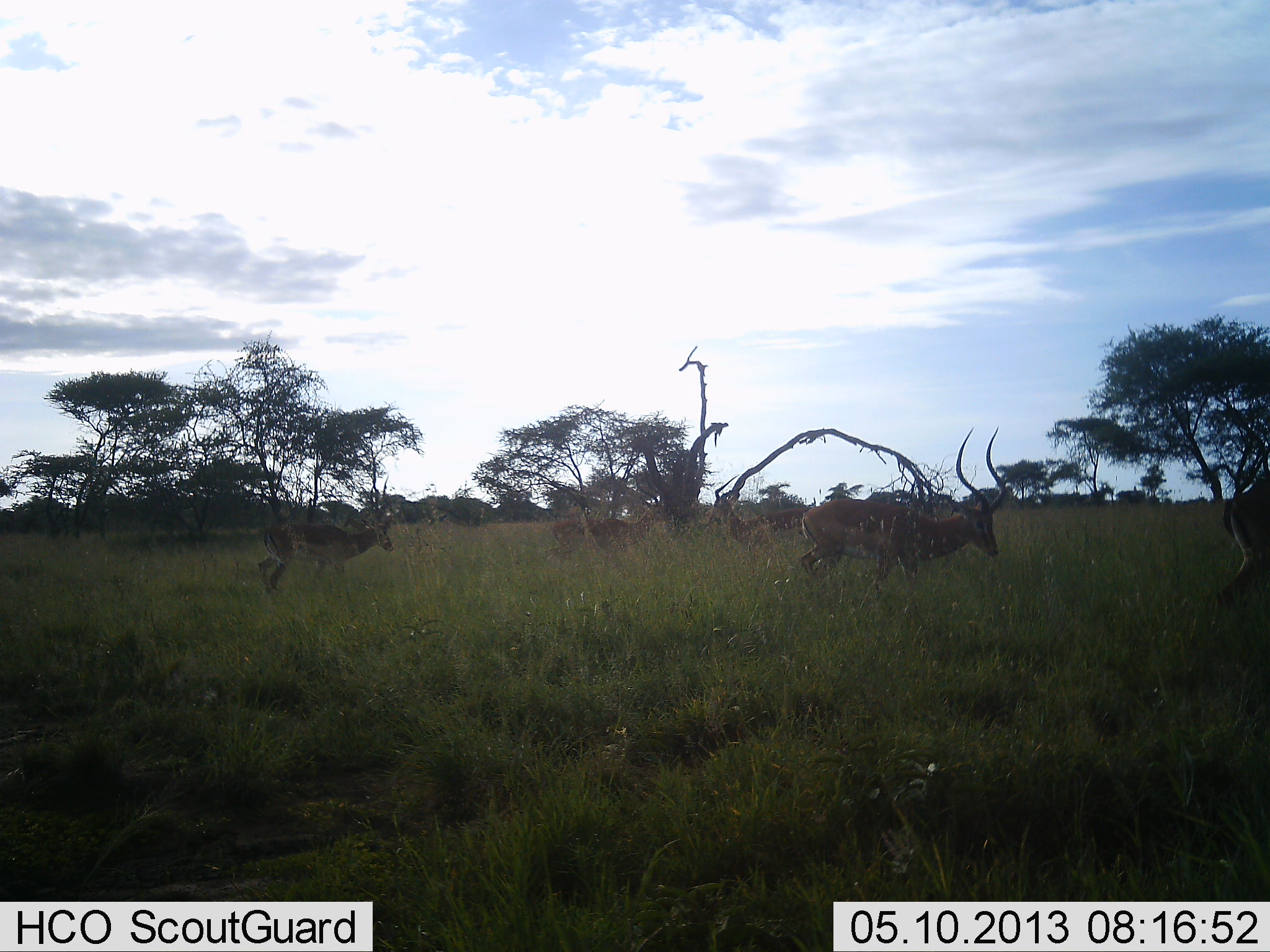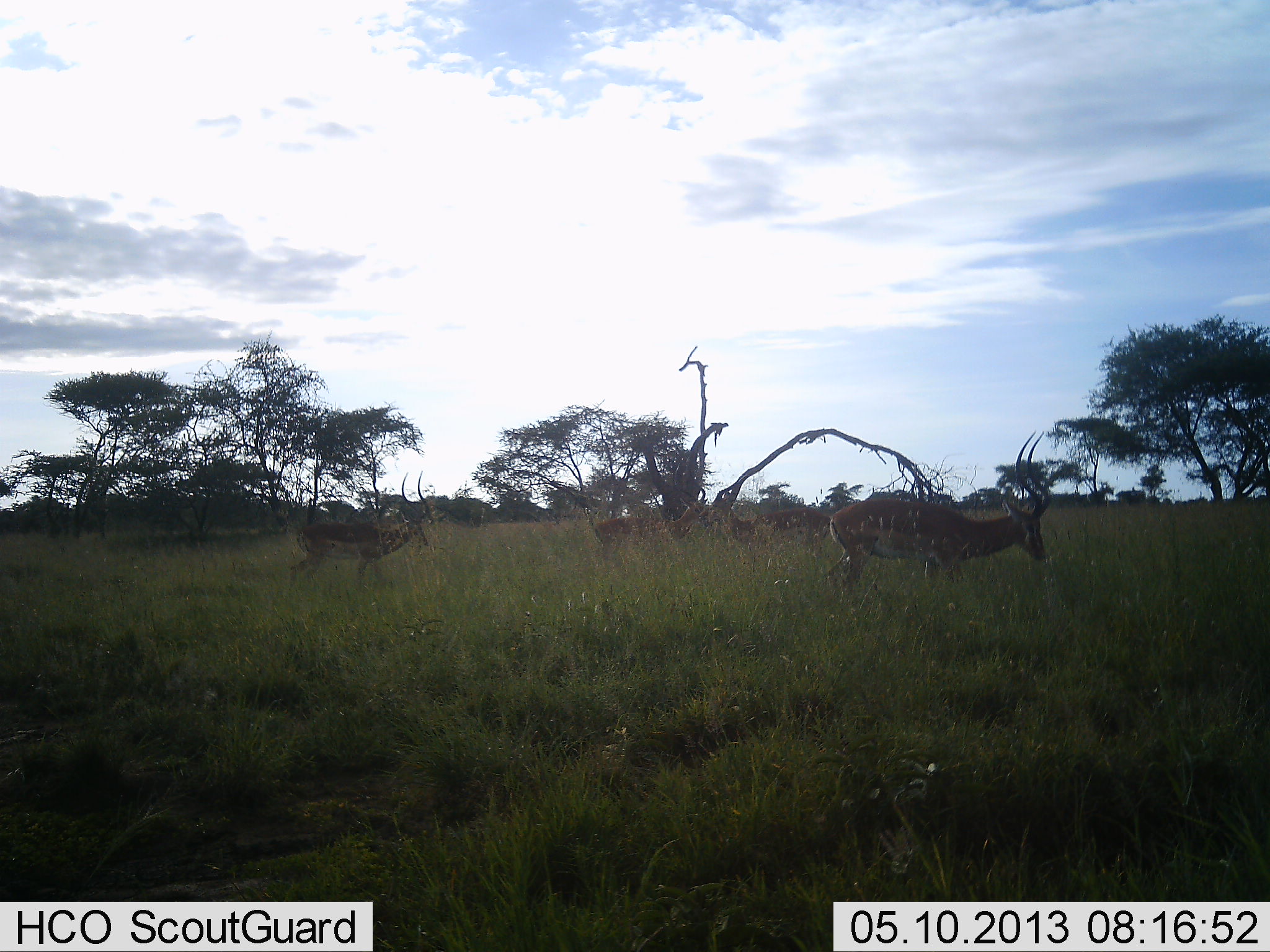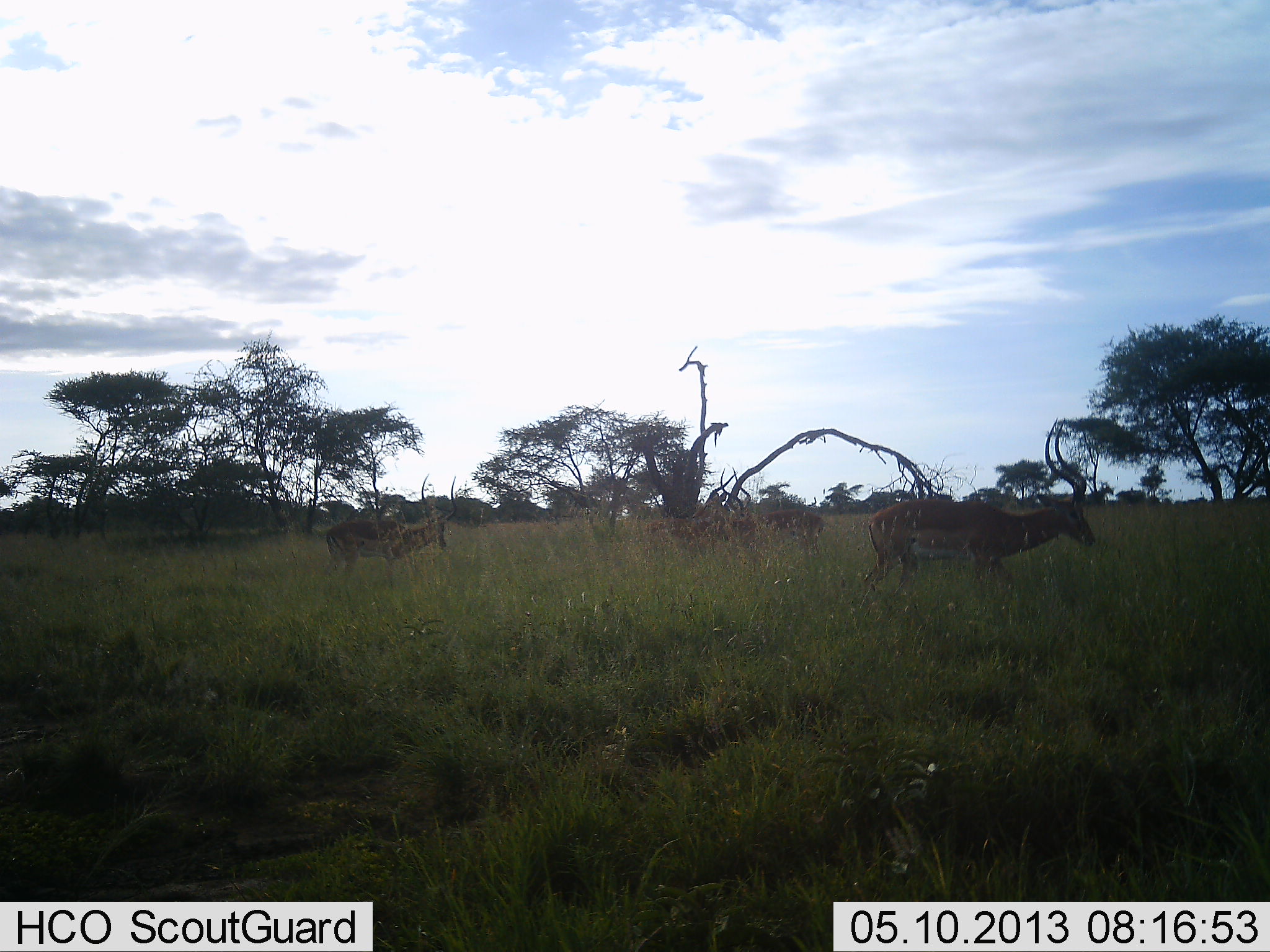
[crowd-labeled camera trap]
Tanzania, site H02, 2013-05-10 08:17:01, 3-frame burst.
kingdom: Animalia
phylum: Chordata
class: Mammalia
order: Artiodactyla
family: Bovidae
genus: Aepyceros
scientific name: Aepyceros melampus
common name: impala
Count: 5.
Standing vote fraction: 20%.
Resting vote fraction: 0%.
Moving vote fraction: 80%.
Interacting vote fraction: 0%.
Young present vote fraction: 0%.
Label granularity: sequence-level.